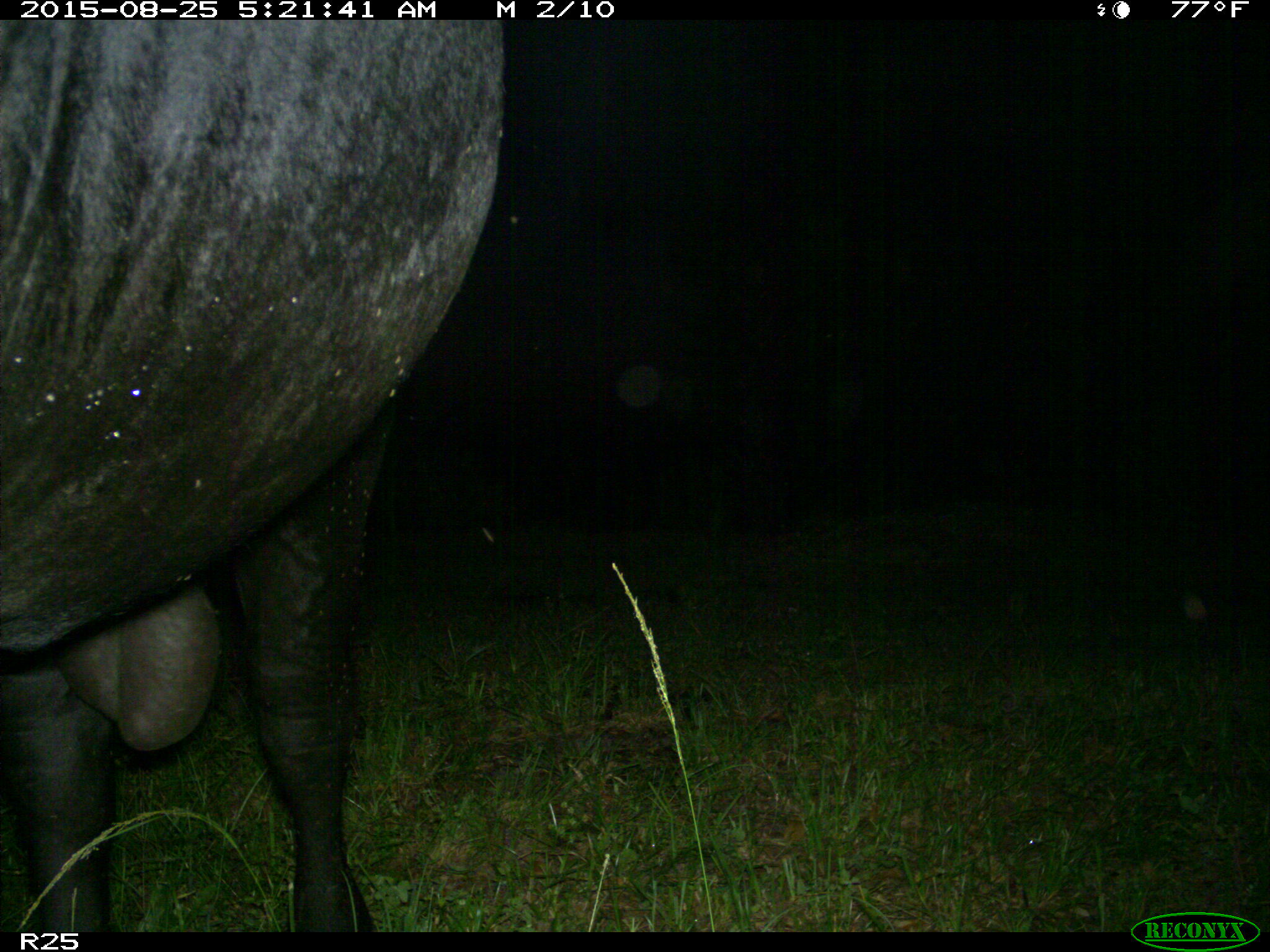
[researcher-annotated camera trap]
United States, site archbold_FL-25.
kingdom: Animalia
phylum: Chordata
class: Mammalia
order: Artiodactyla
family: Bovidae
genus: Bos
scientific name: Bos taurus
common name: domestic cow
Bos taurus (domestic cow).